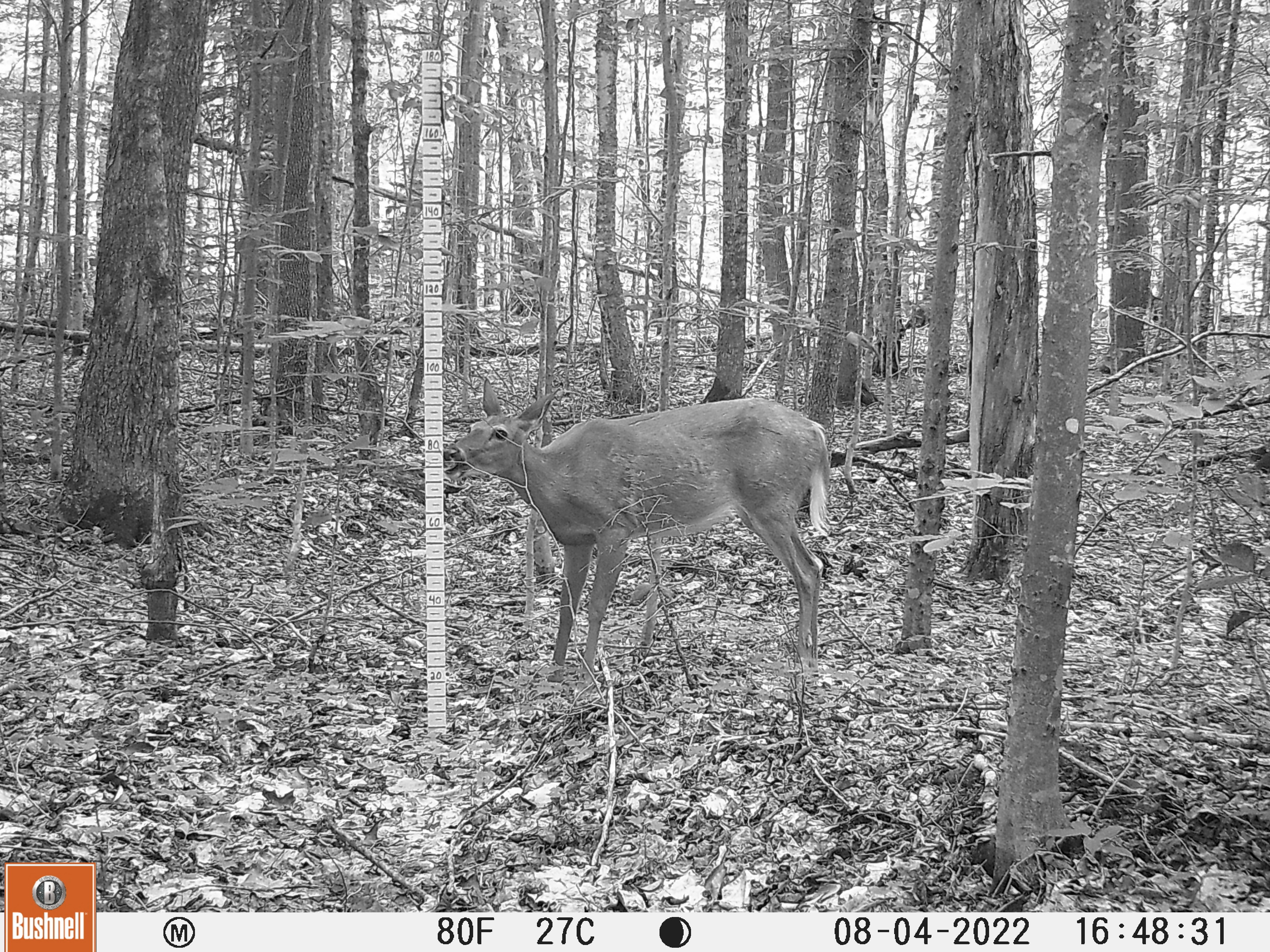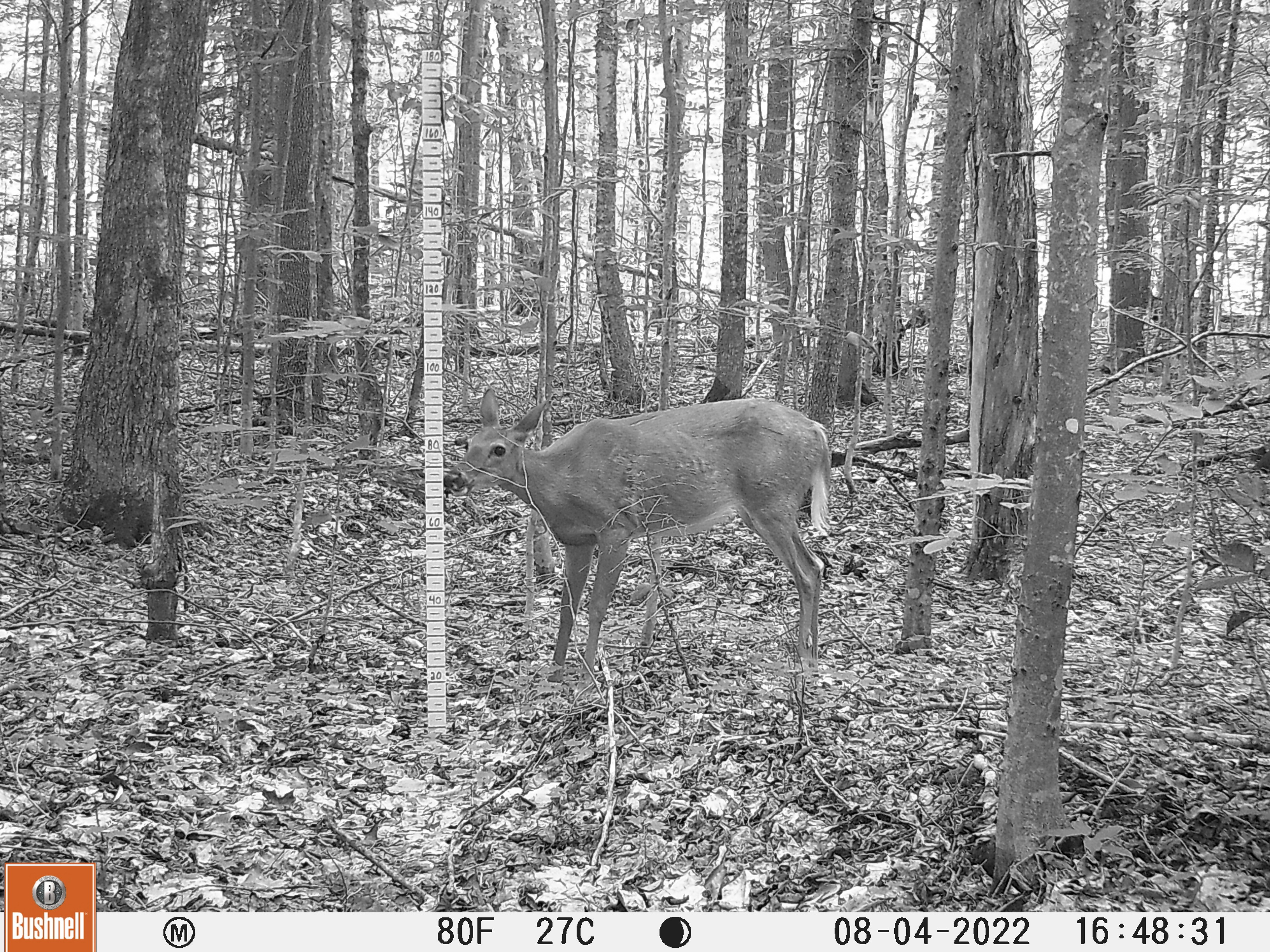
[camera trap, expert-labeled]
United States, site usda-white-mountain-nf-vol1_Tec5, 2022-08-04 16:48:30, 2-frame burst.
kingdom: Animalia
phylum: Chordata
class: Mammalia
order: Artiodactyla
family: Cervidae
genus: Odocoileus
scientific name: Odocoileus virginianus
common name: white-tailed deer